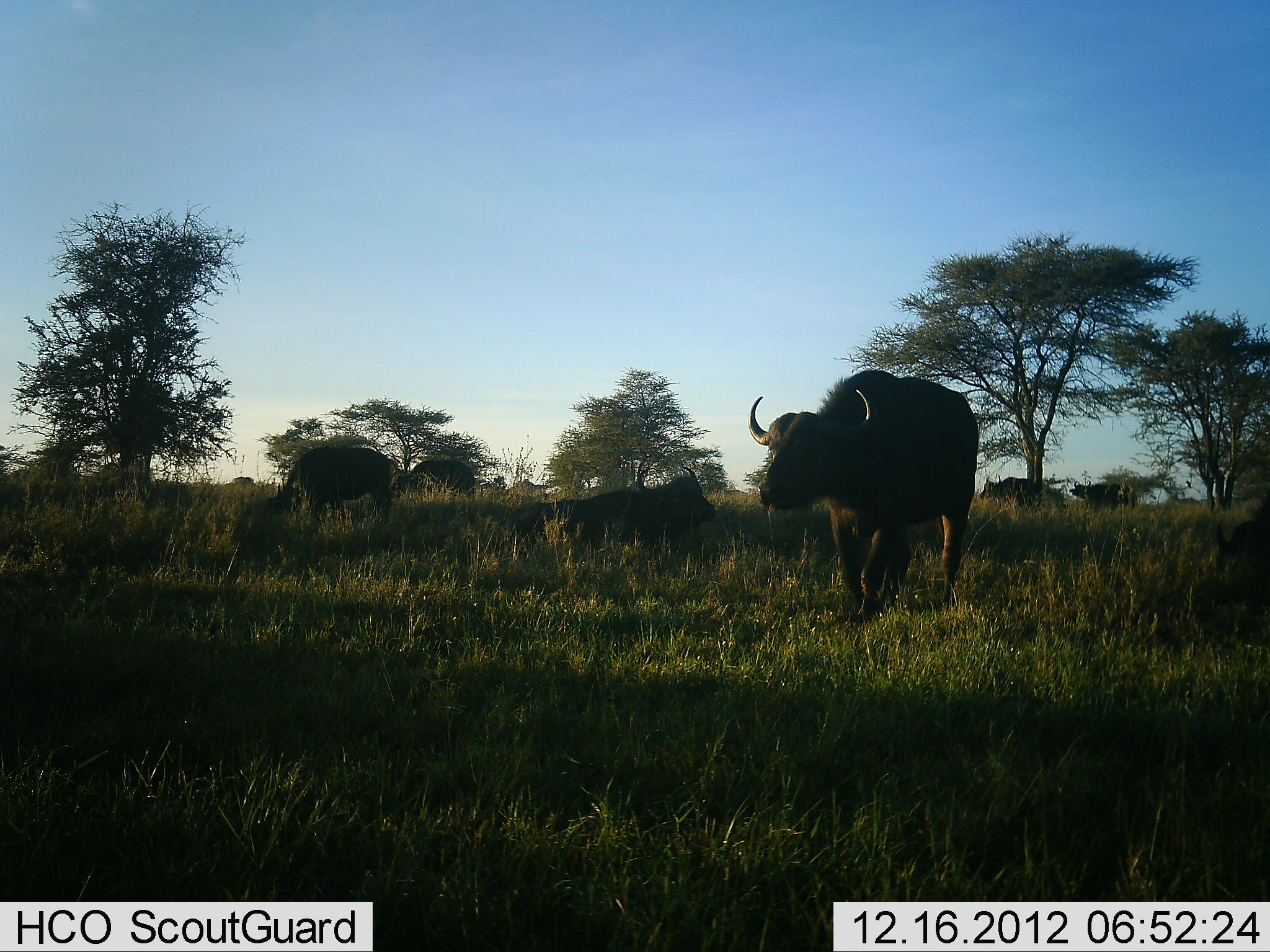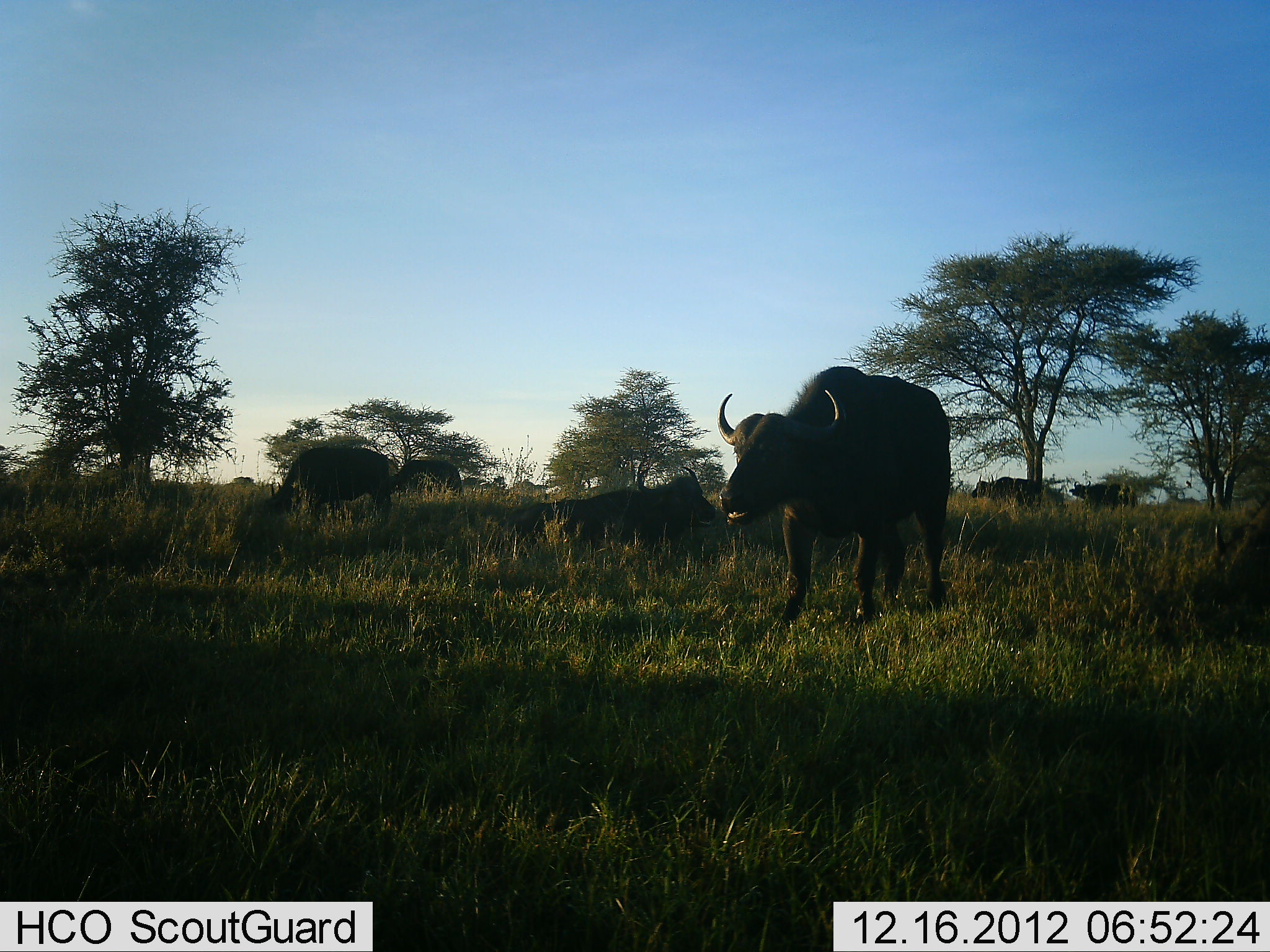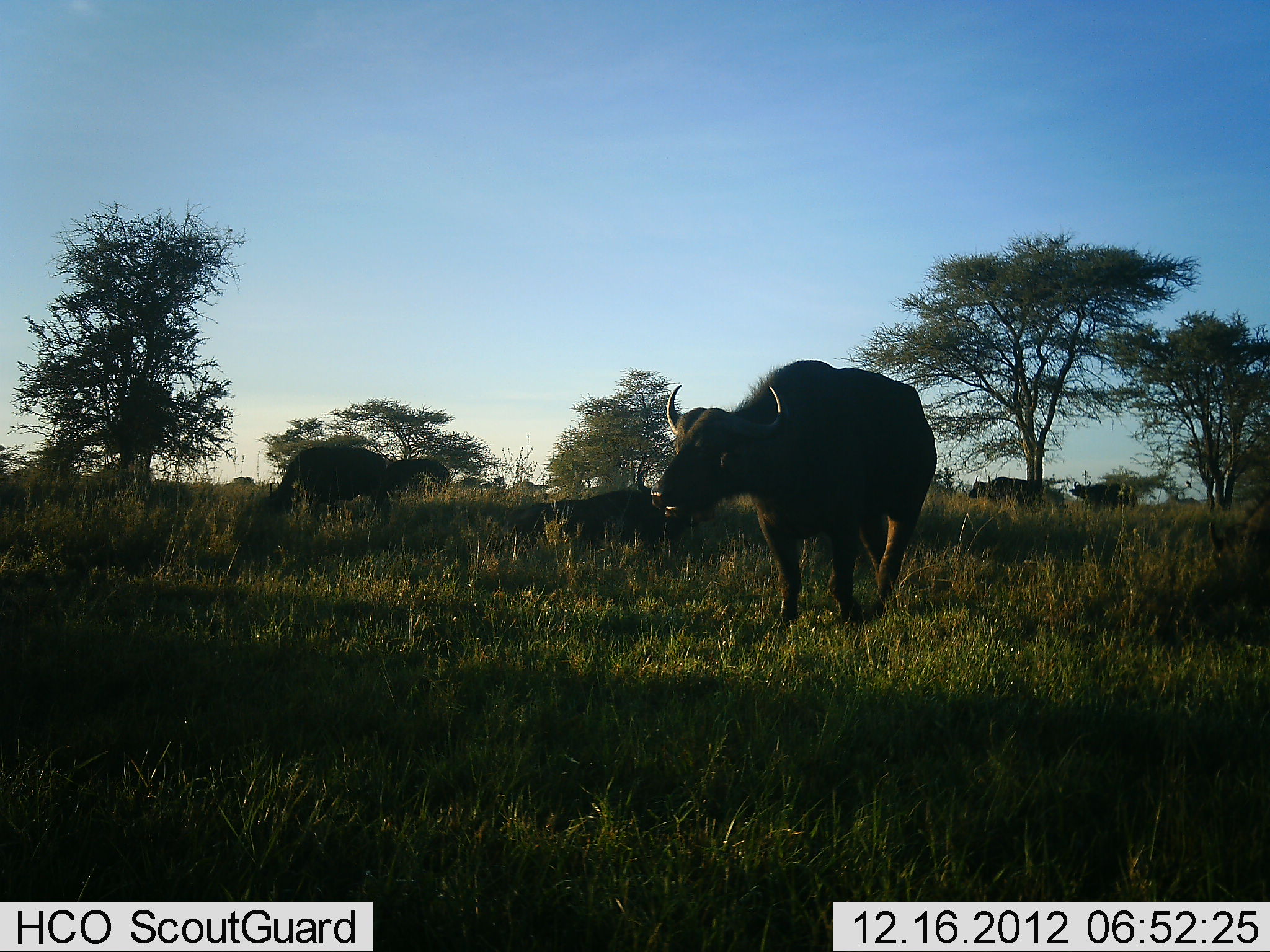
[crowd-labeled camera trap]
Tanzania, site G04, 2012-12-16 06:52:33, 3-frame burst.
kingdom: Animalia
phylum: Chordata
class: Mammalia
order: Artiodactyla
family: Bovidae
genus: Syncerus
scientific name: Syncerus caffer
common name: cape buffalo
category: buffalo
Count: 6.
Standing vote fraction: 57%.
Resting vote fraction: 54%.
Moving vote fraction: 57%.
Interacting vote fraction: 0%.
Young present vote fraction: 0%.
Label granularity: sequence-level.